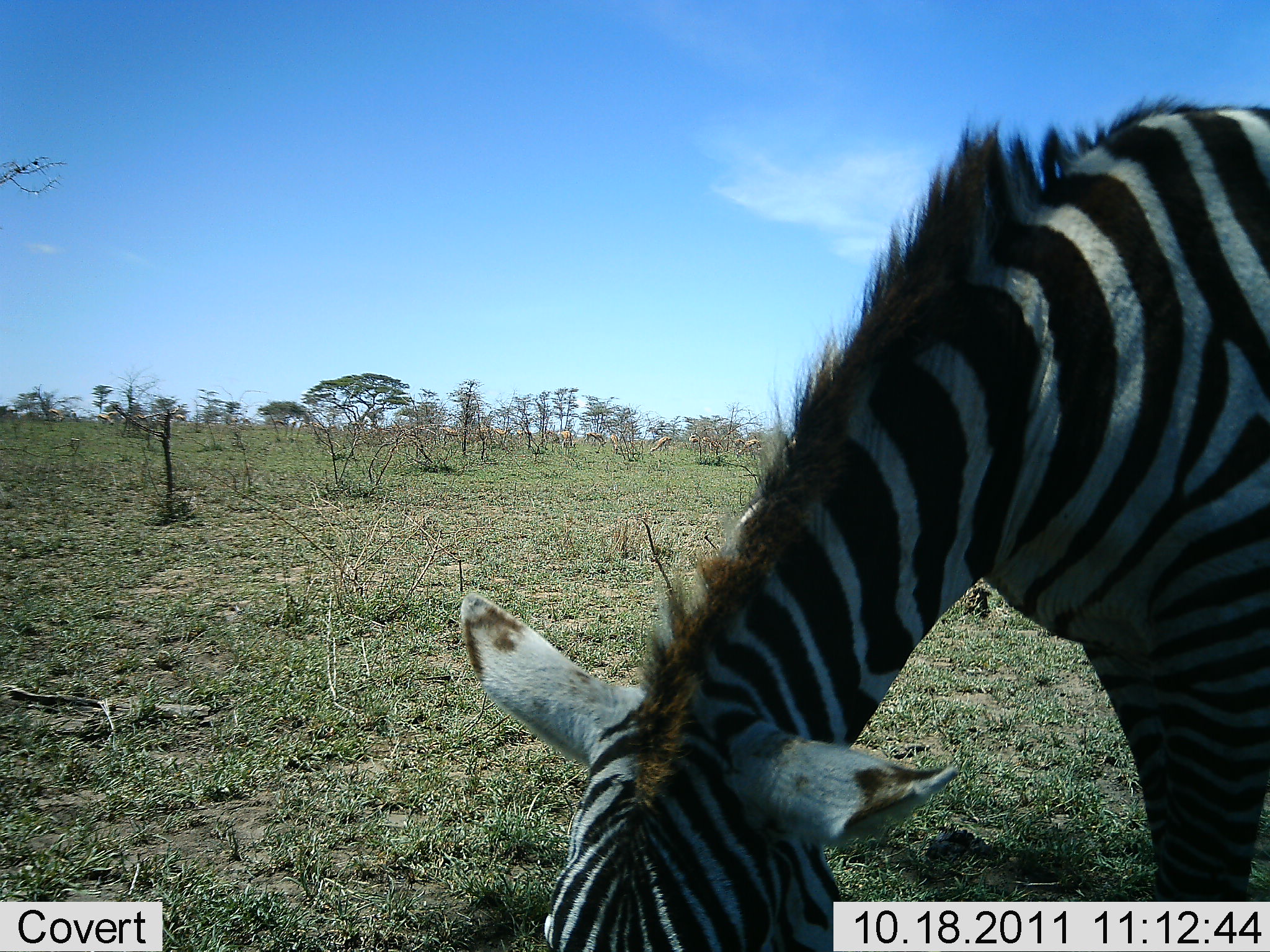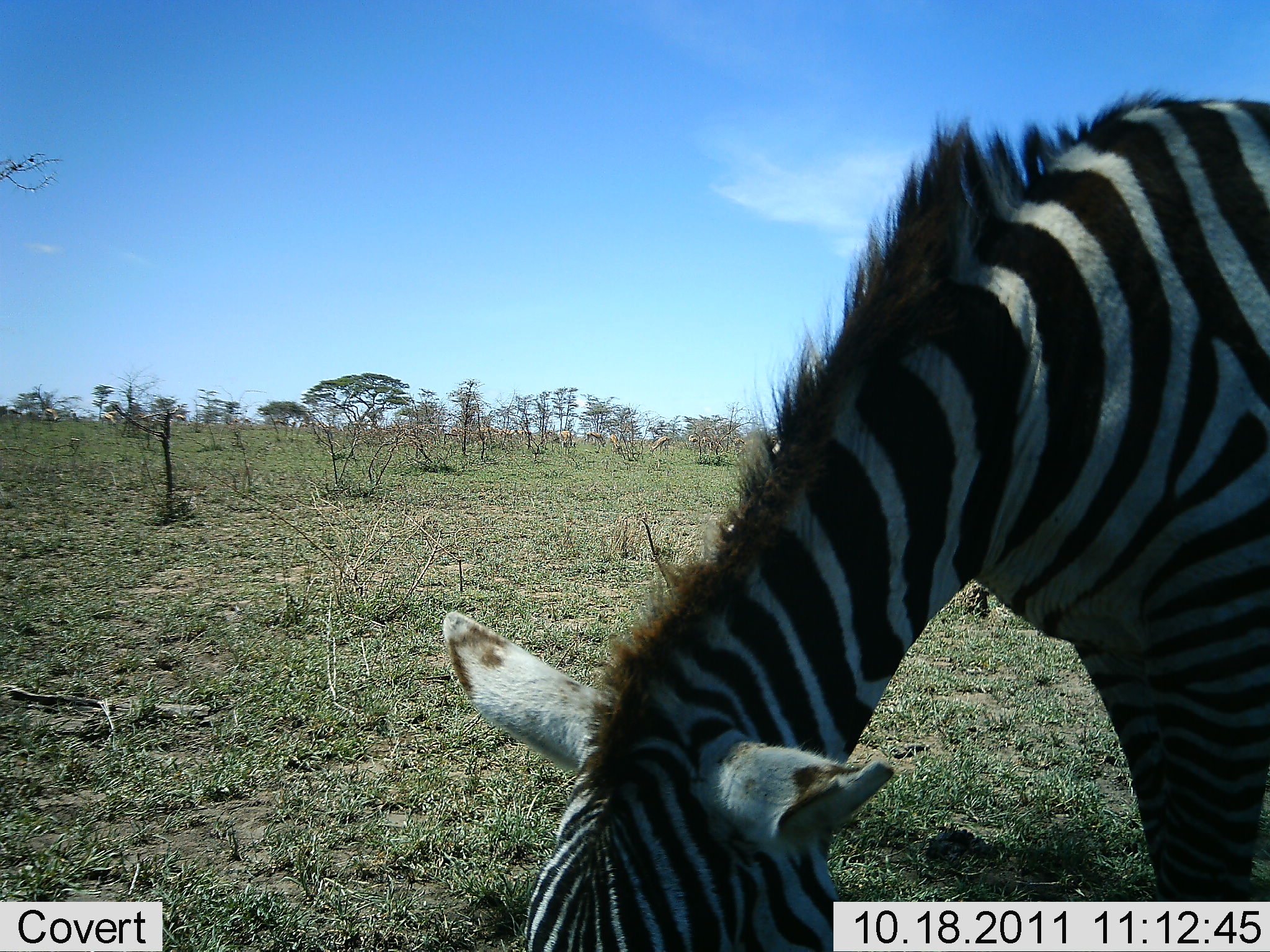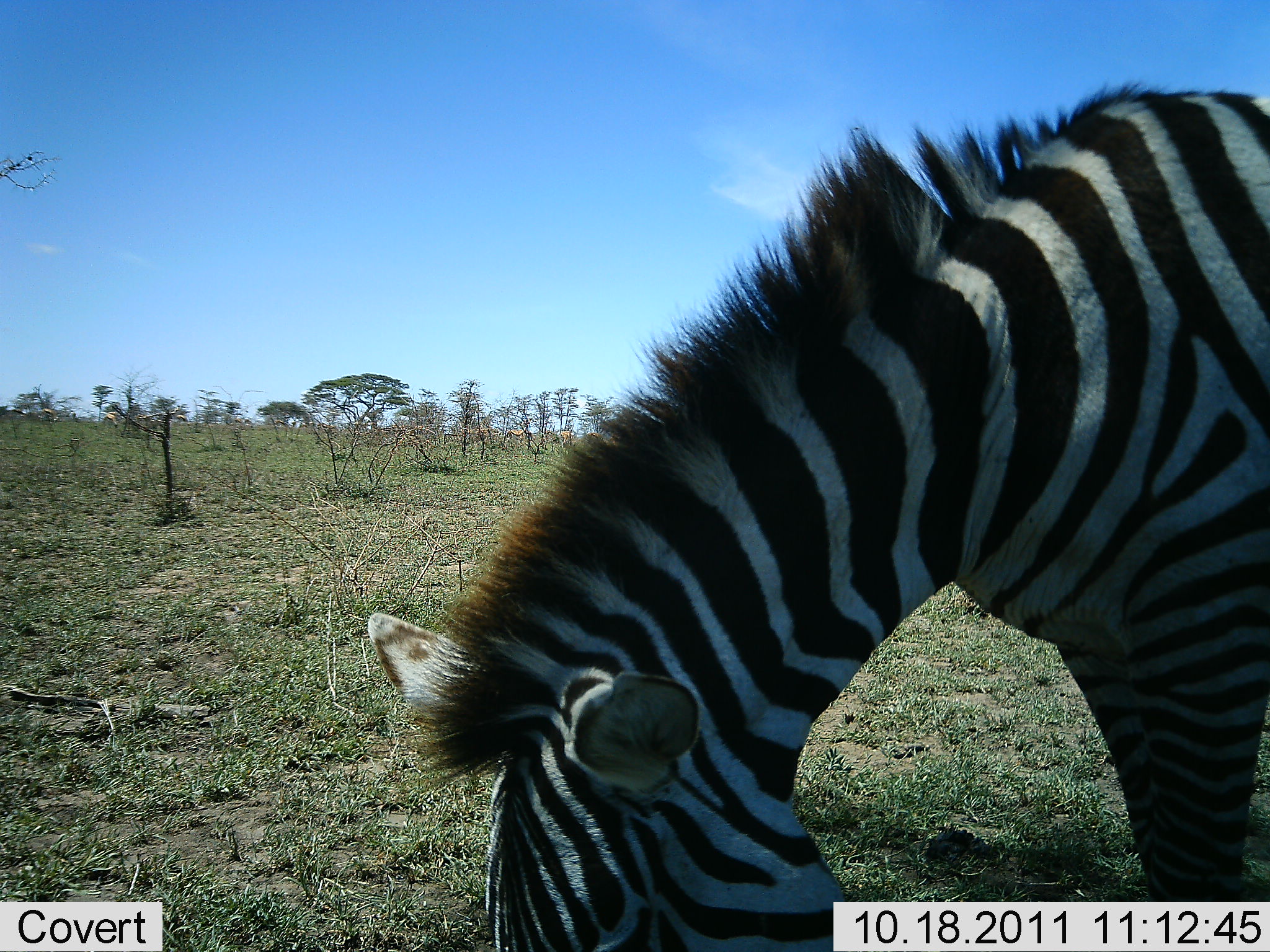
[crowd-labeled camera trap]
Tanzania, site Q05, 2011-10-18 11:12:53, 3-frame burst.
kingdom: Animalia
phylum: Chordata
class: Mammalia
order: Perissodactyla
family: Equidae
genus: Equus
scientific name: Equus quagga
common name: plains zebra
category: zebra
Zebra (plains zebra) (Equus quagga), count 1. Behavior (volunteer vote fractions): standing 17%, resting 0%, moving 8%, interacting 0%. Young present (vote fraction): 0%. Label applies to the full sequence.